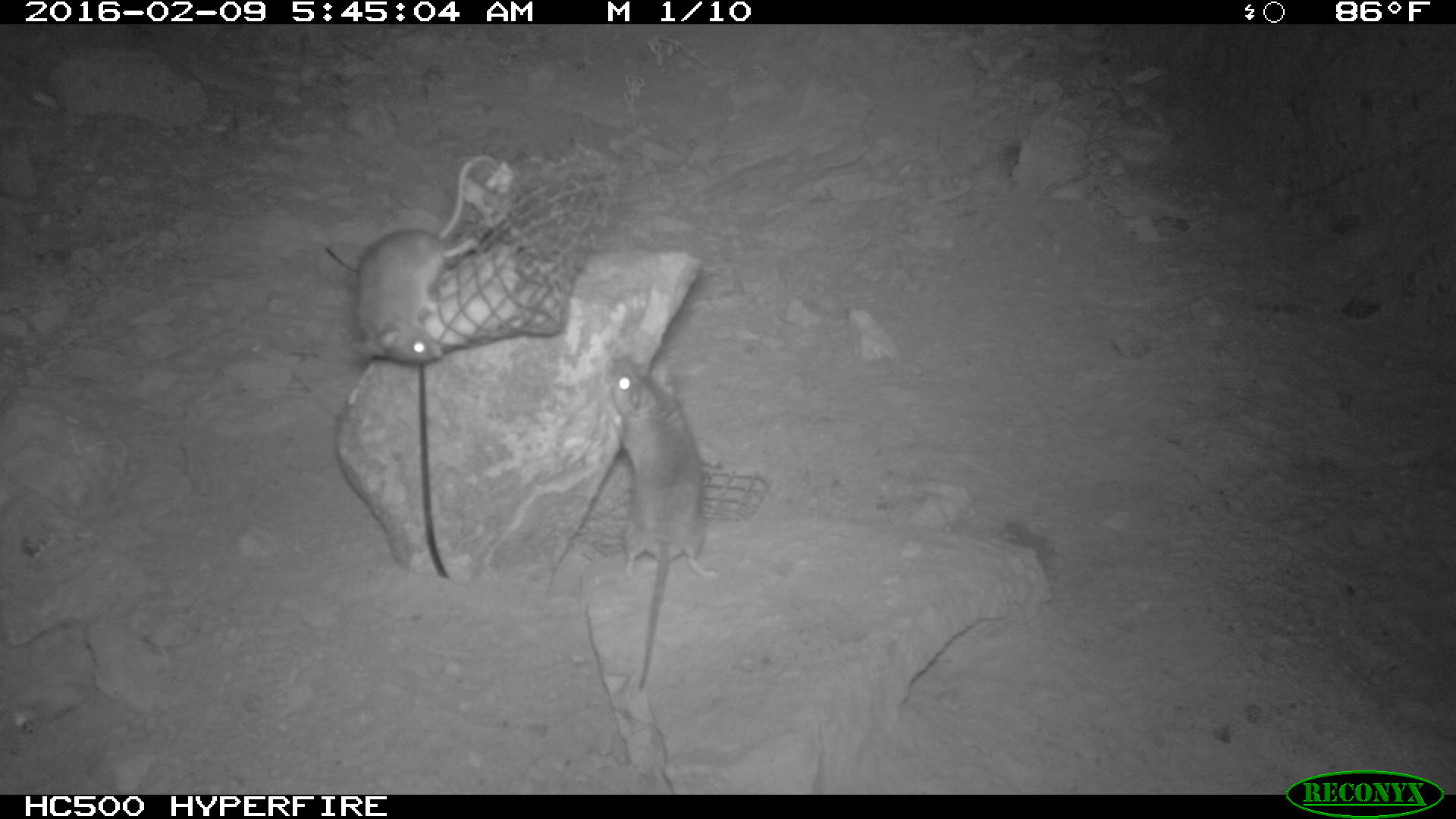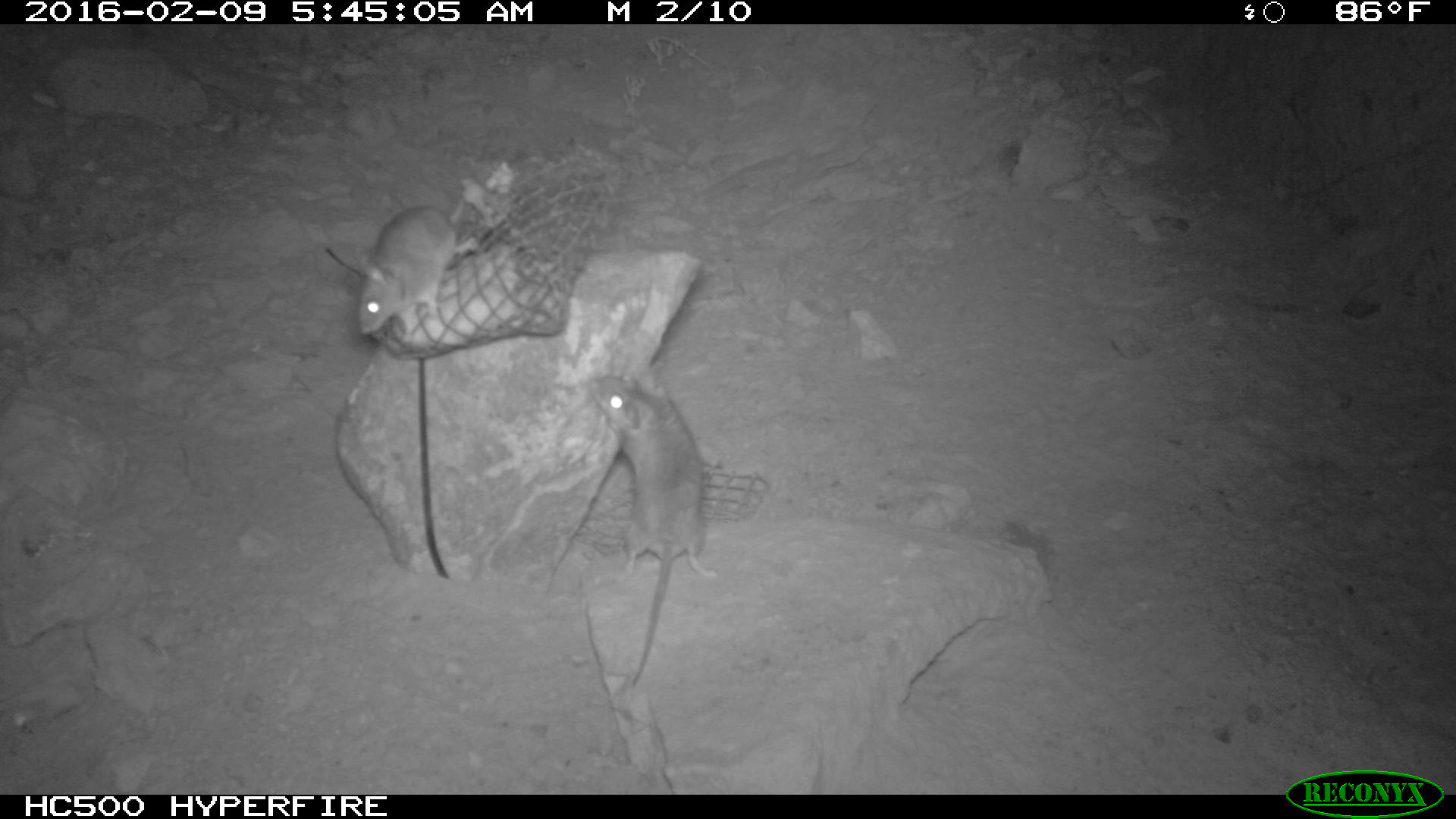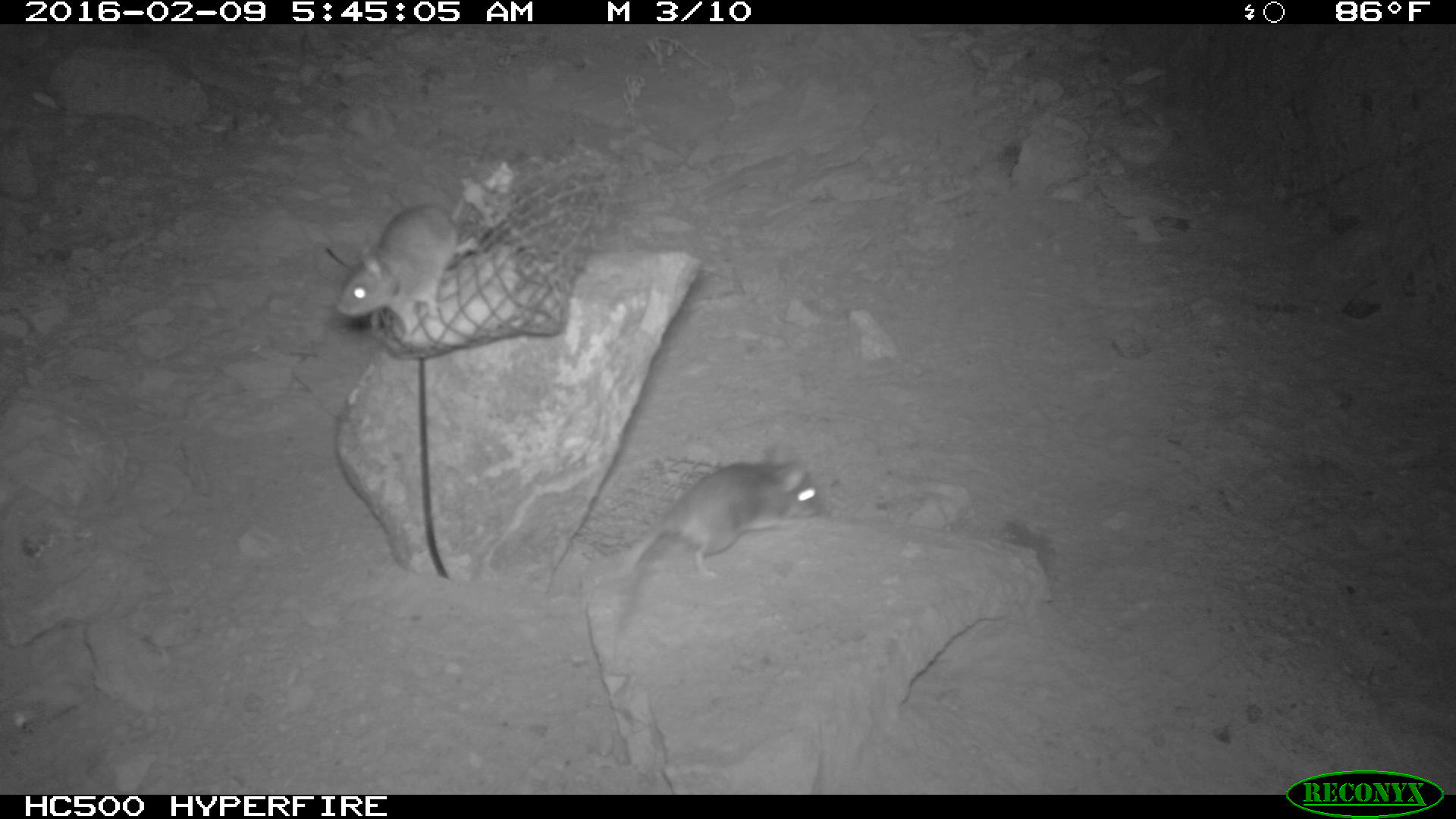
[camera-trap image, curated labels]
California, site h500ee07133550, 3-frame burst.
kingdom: Animalia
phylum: Chordata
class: Mammalia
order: Rodentia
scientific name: Rodentia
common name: rodent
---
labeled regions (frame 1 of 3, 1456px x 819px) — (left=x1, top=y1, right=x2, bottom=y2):
rodent: (left=607, top=353, right=715, bottom=692); (left=351, top=154, right=497, bottom=363)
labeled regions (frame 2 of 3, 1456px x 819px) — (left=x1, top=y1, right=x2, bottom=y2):
rodent: (left=582, top=371, right=717, bottom=688); (left=350, top=204, right=482, bottom=332)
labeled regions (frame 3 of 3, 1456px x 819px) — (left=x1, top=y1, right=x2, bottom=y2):
rodent: (left=623, top=444, right=823, bottom=579); (left=331, top=199, right=475, bottom=333)